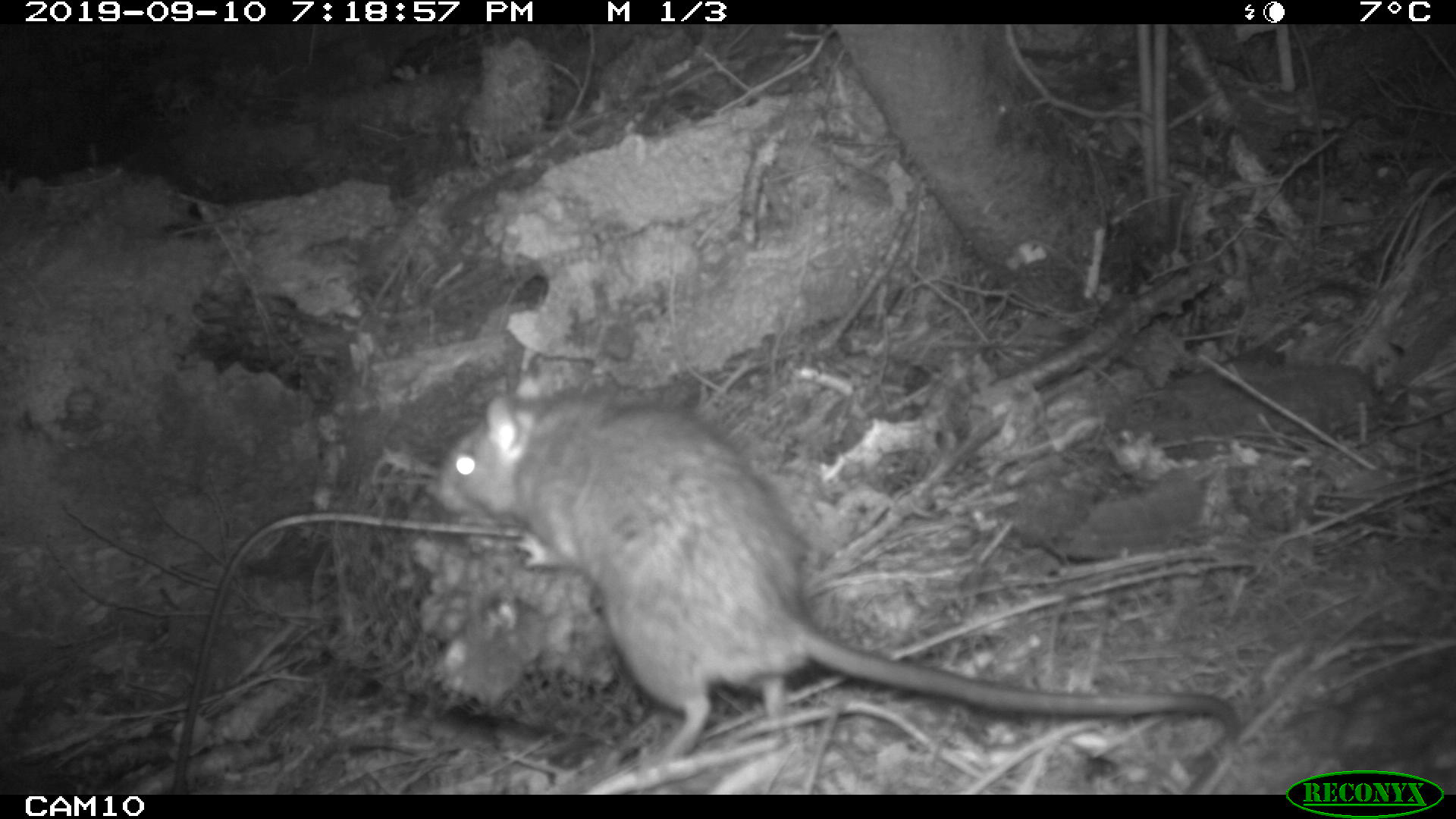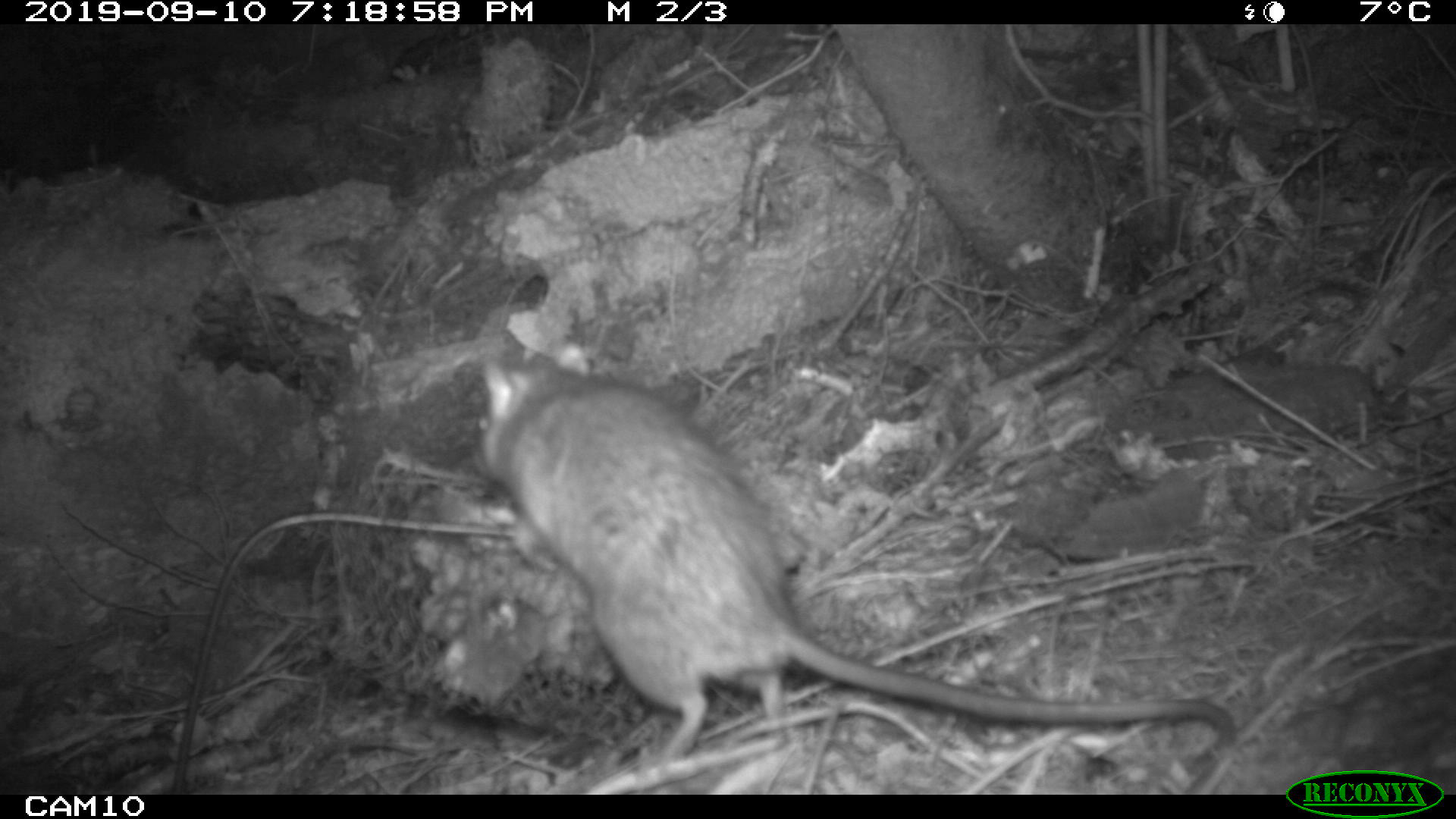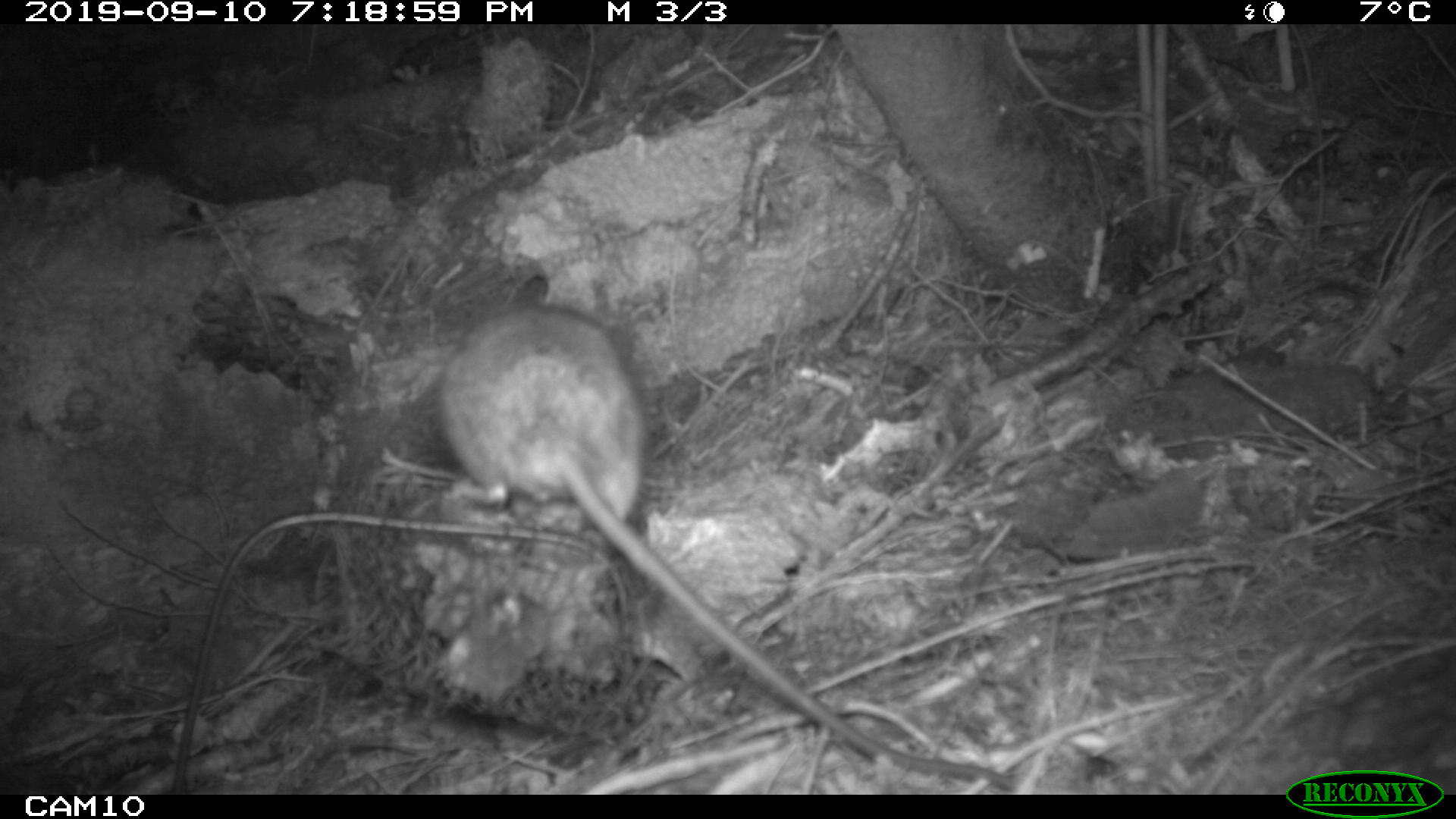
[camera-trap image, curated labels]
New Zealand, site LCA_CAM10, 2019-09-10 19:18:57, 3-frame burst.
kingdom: Animalia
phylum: Chordata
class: Mammalia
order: Rodentia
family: Muridae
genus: Rattus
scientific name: Rattus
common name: rat